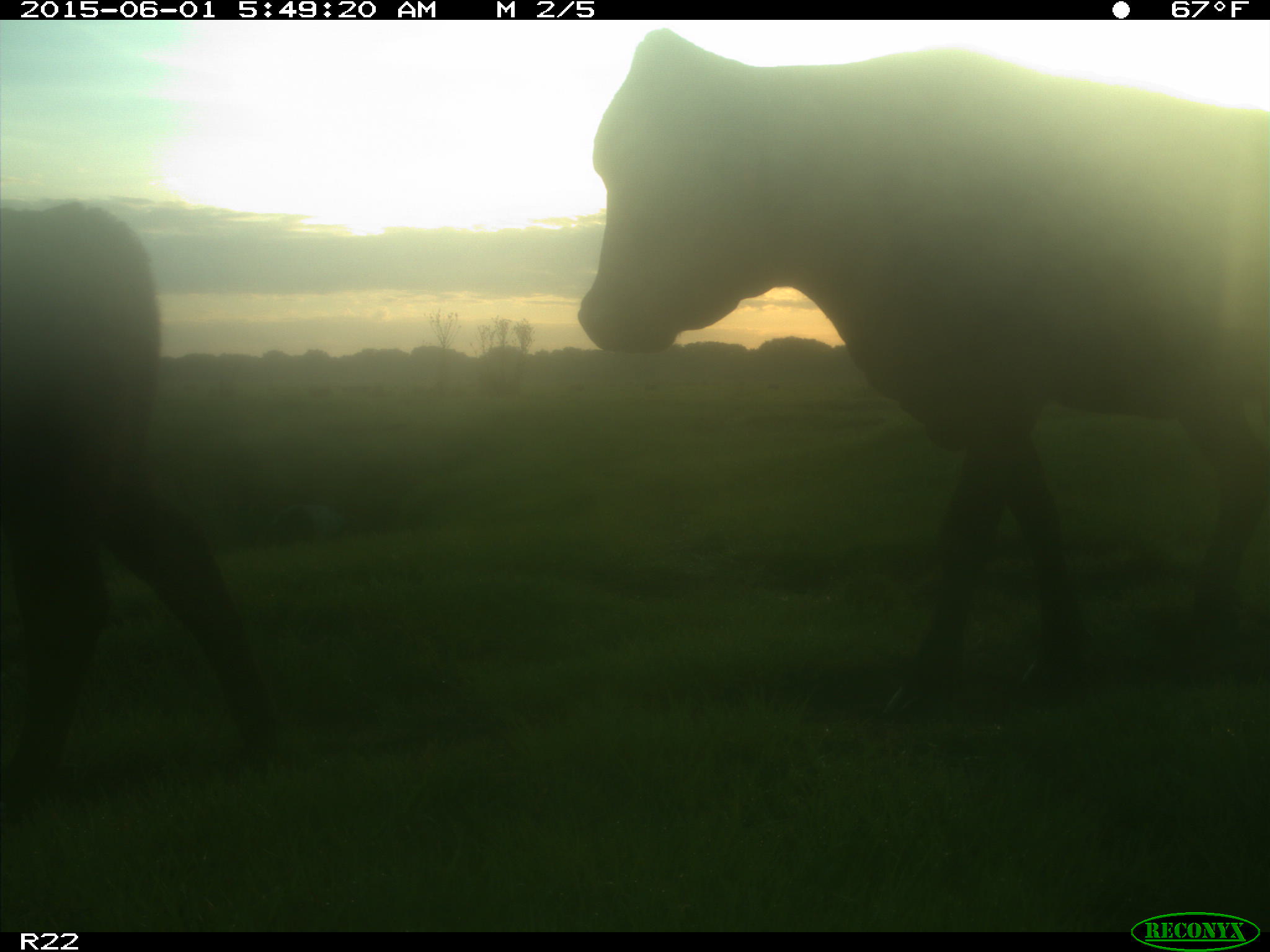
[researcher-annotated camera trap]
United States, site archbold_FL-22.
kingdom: Animalia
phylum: Chordata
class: Mammalia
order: Artiodactyla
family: Bovidae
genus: Bos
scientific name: Bos taurus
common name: domestic cow